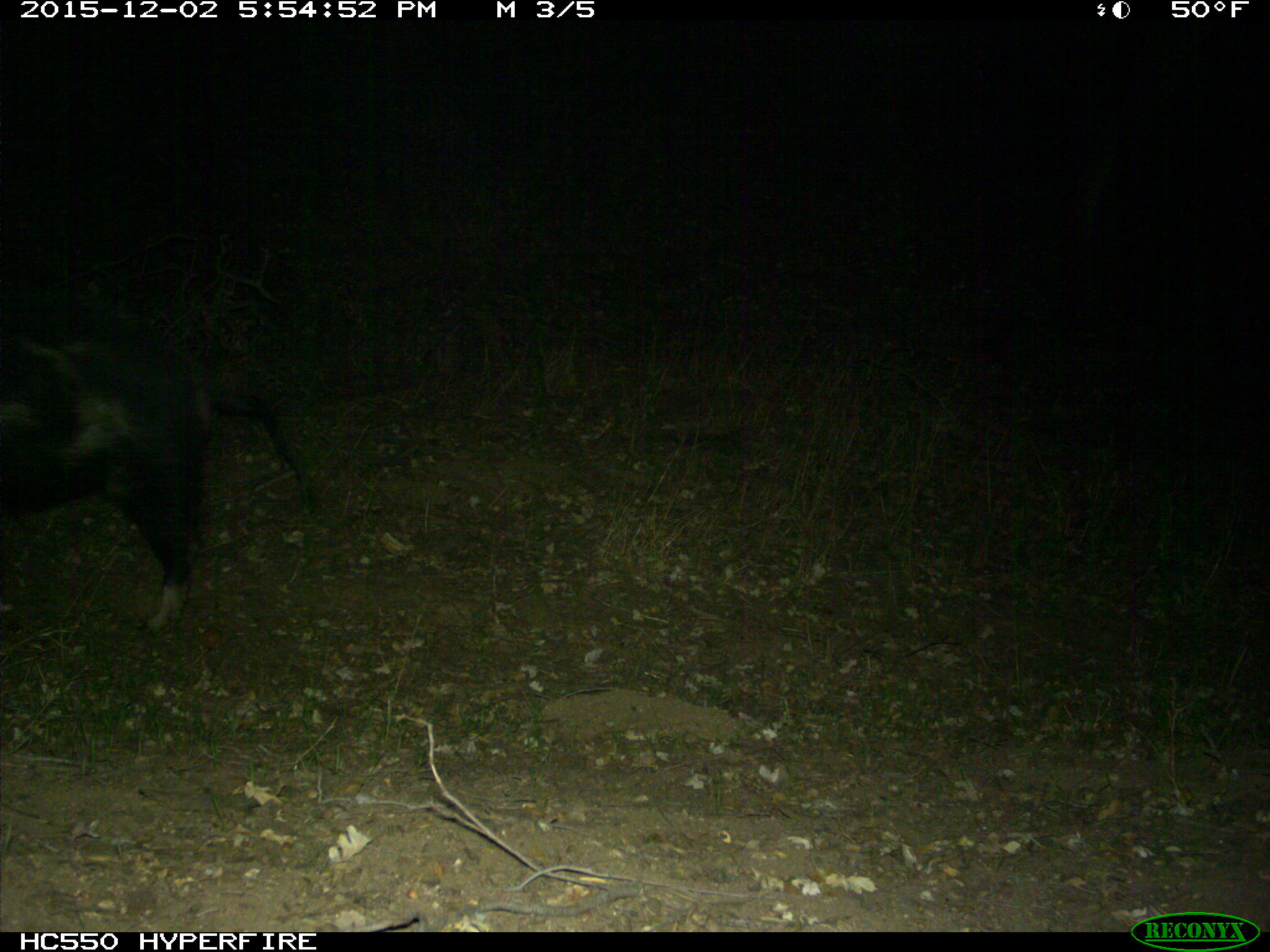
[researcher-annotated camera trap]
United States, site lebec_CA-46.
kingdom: Animalia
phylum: Chordata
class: Mammalia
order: Artiodactyla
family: Suidae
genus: Sus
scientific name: Sus scrofa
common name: wild boar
Sus scrofa (wild boar).